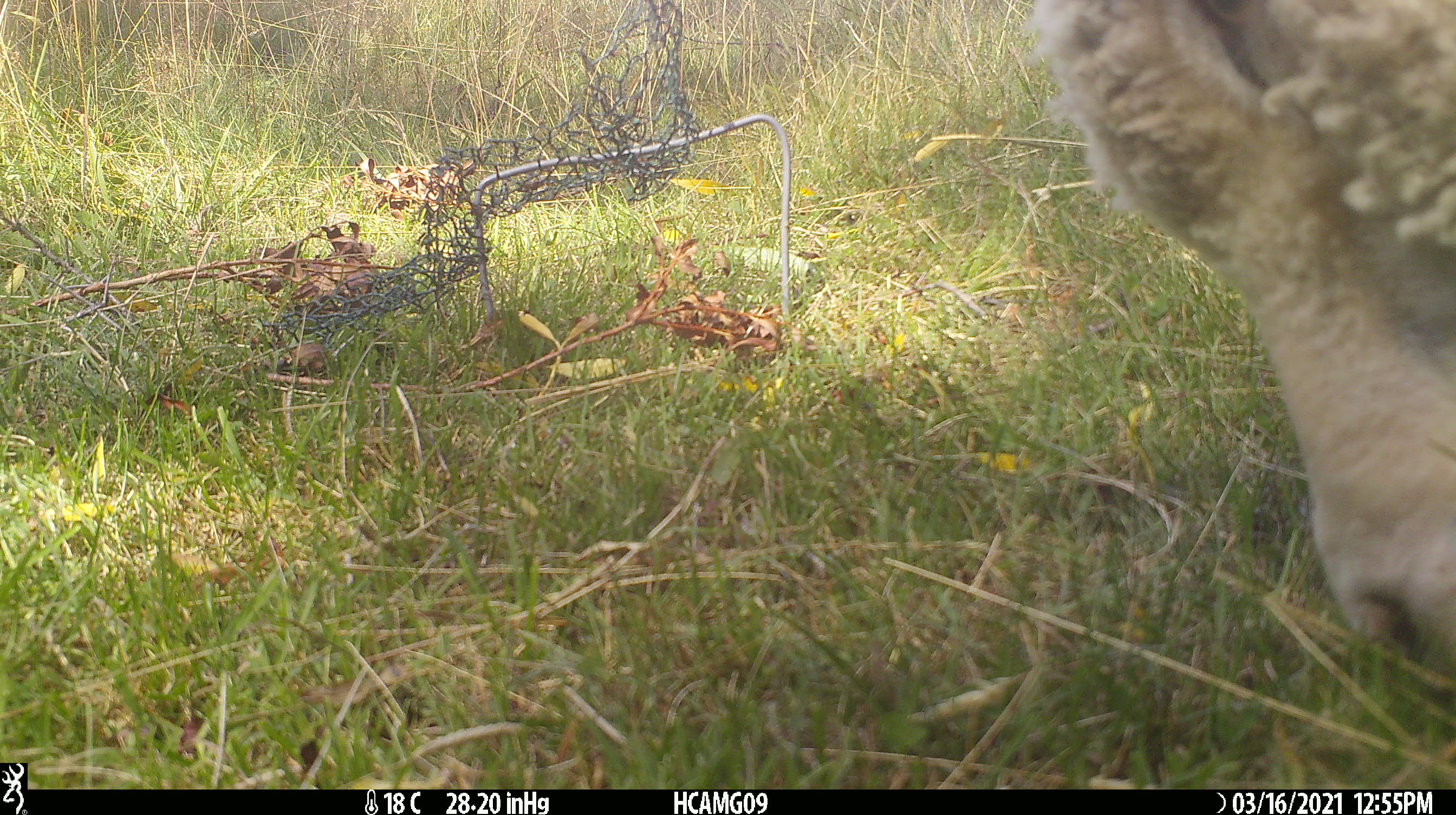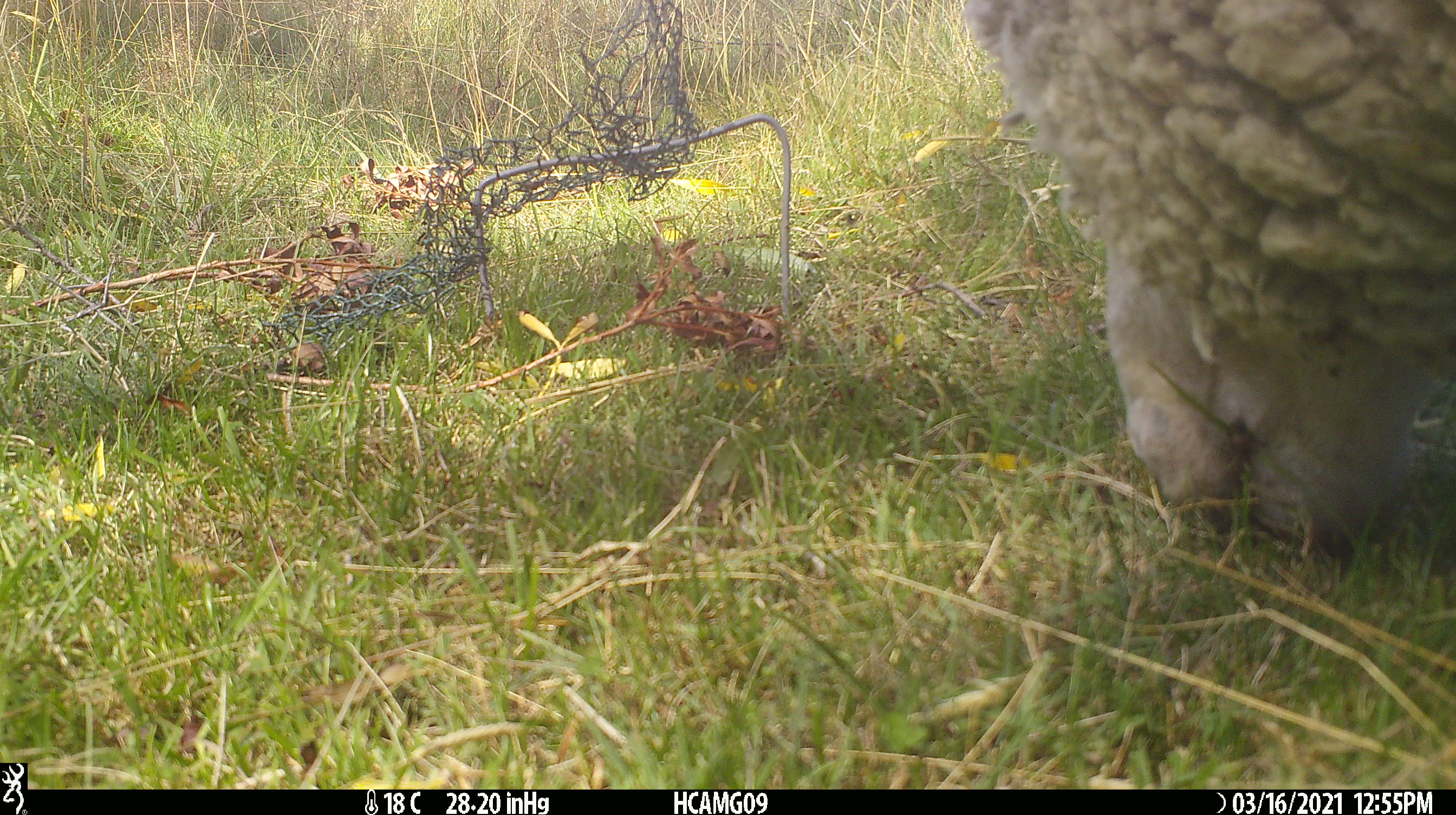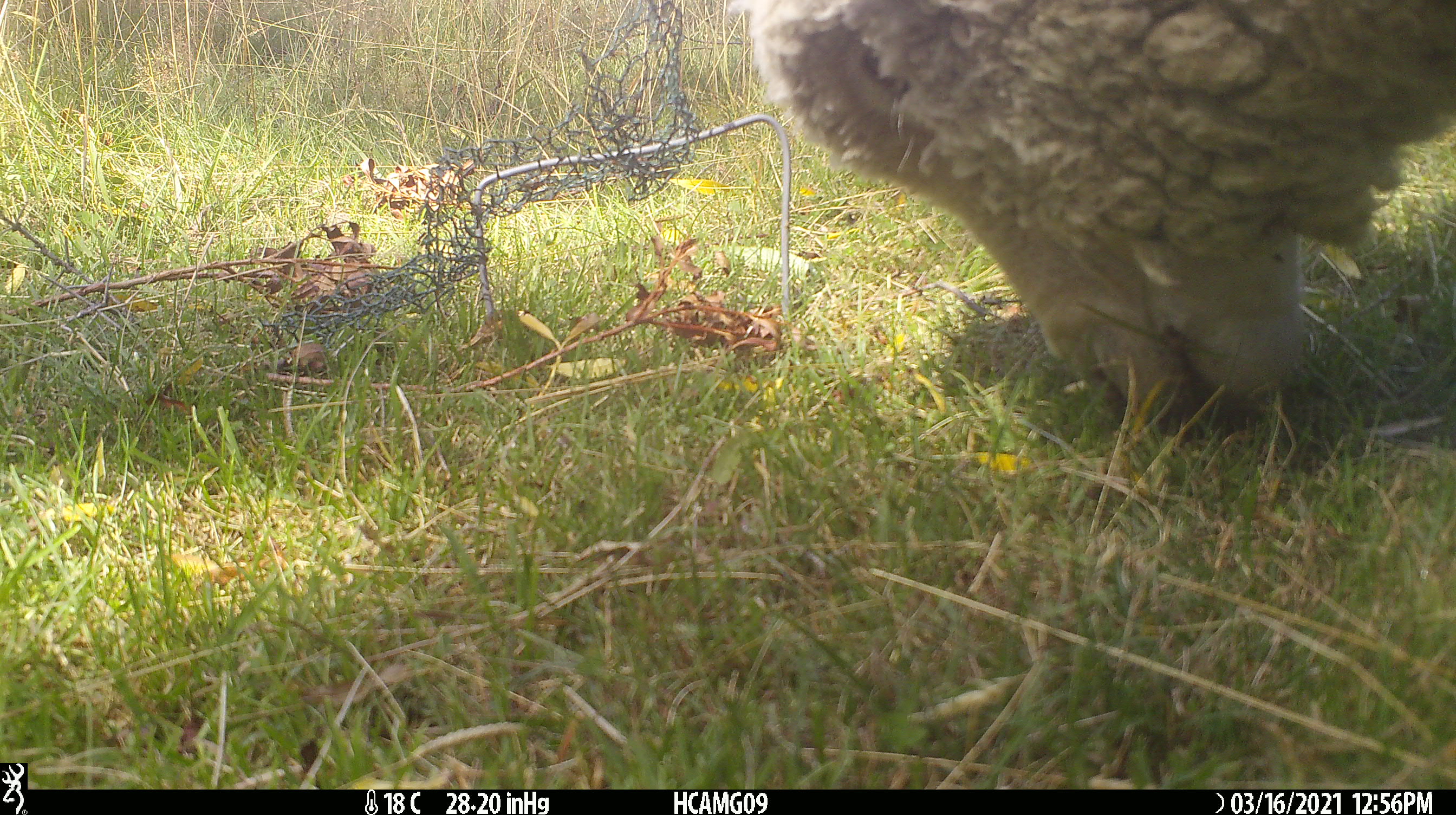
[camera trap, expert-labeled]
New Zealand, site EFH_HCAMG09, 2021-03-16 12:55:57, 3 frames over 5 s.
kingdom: Animalia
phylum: Chordata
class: Mammalia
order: Artiodactyla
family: Bovidae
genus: Ovis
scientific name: Ovis aries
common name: domestic sheep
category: sheep